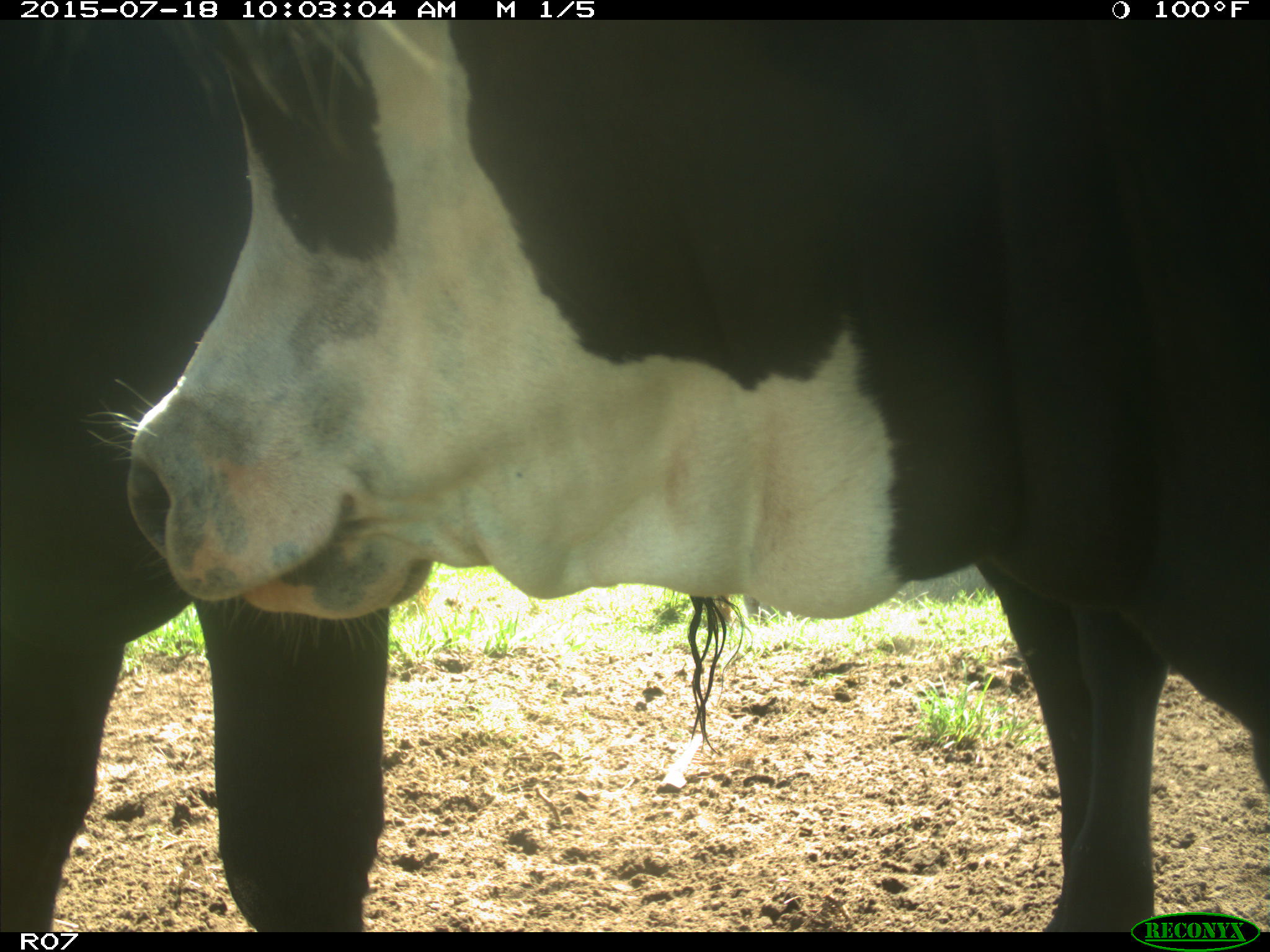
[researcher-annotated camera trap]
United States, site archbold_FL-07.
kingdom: Animalia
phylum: Chordata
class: Mammalia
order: Artiodactyla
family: Bovidae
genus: Bos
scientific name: Bos taurus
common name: domestic cow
Bos taurus (domestic cow).